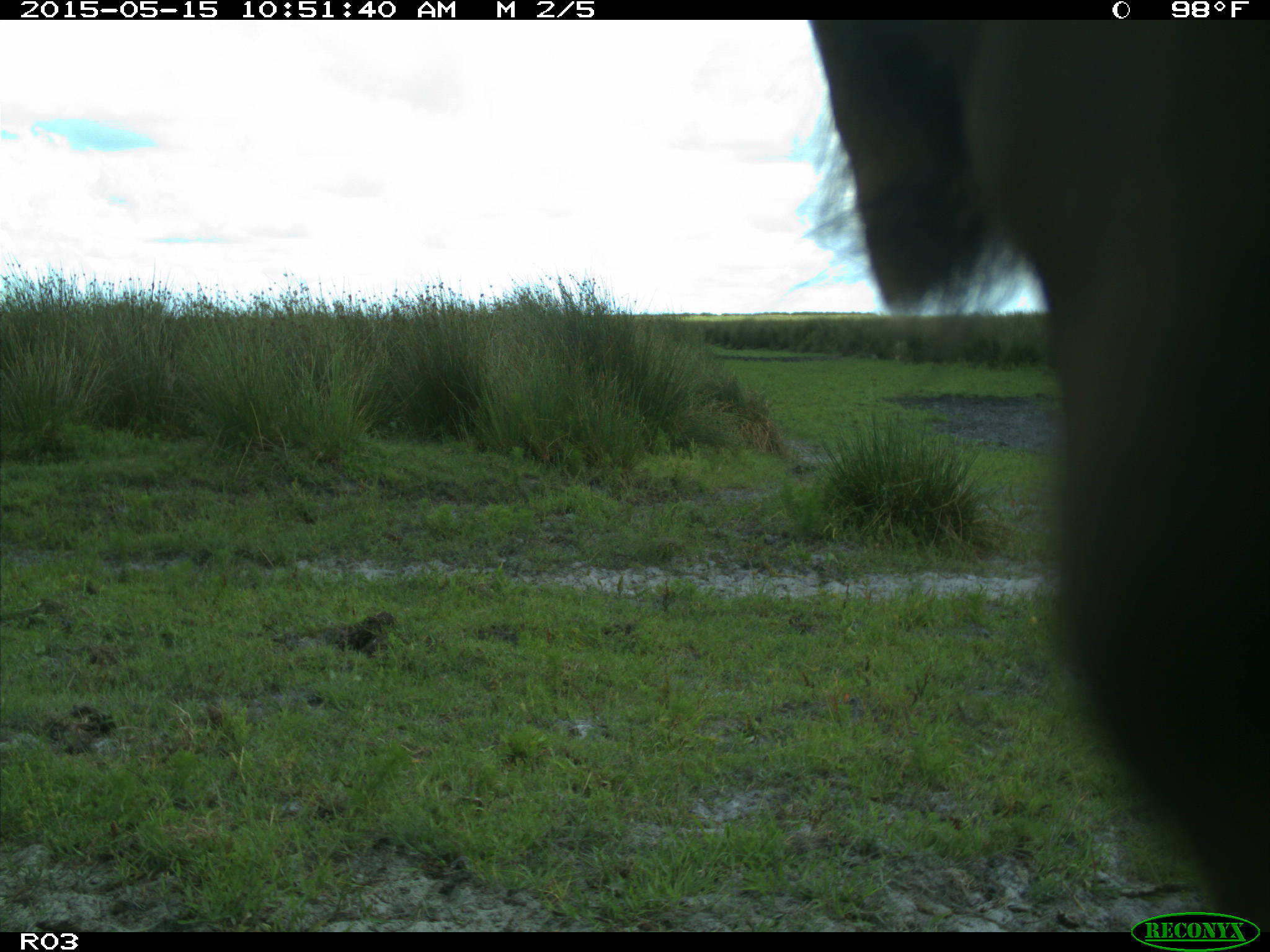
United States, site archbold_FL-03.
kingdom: Animalia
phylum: Chordata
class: Mammalia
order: Artiodactyla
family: Bovidae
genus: Bos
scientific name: Bos taurus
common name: domestic cow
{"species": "Bos taurus (domestic cow)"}